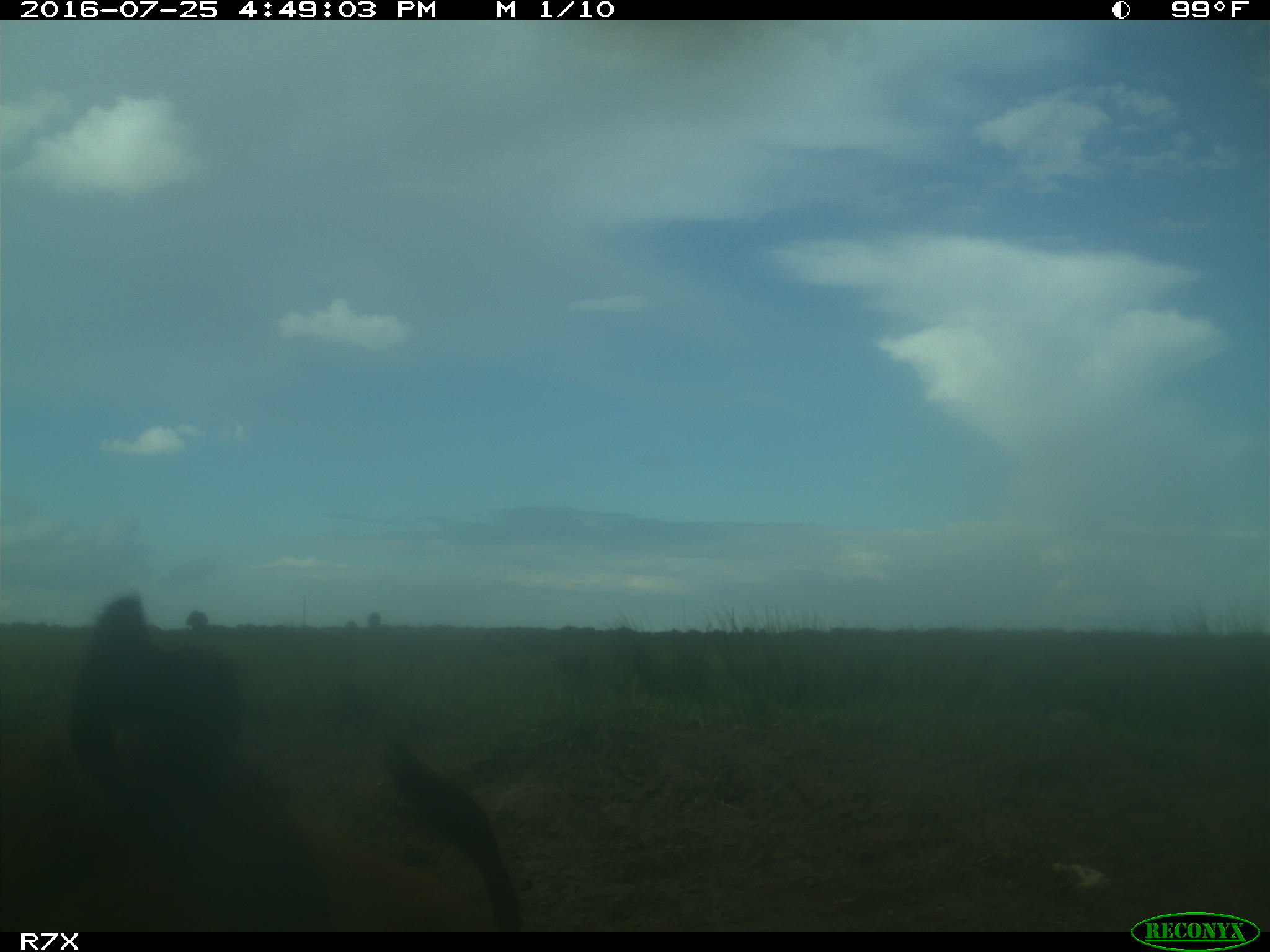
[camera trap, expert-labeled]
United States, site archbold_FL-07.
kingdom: Animalia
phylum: Chordata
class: Mammalia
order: Artiodactyla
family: Bovidae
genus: Bos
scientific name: Bos taurus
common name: domestic cow